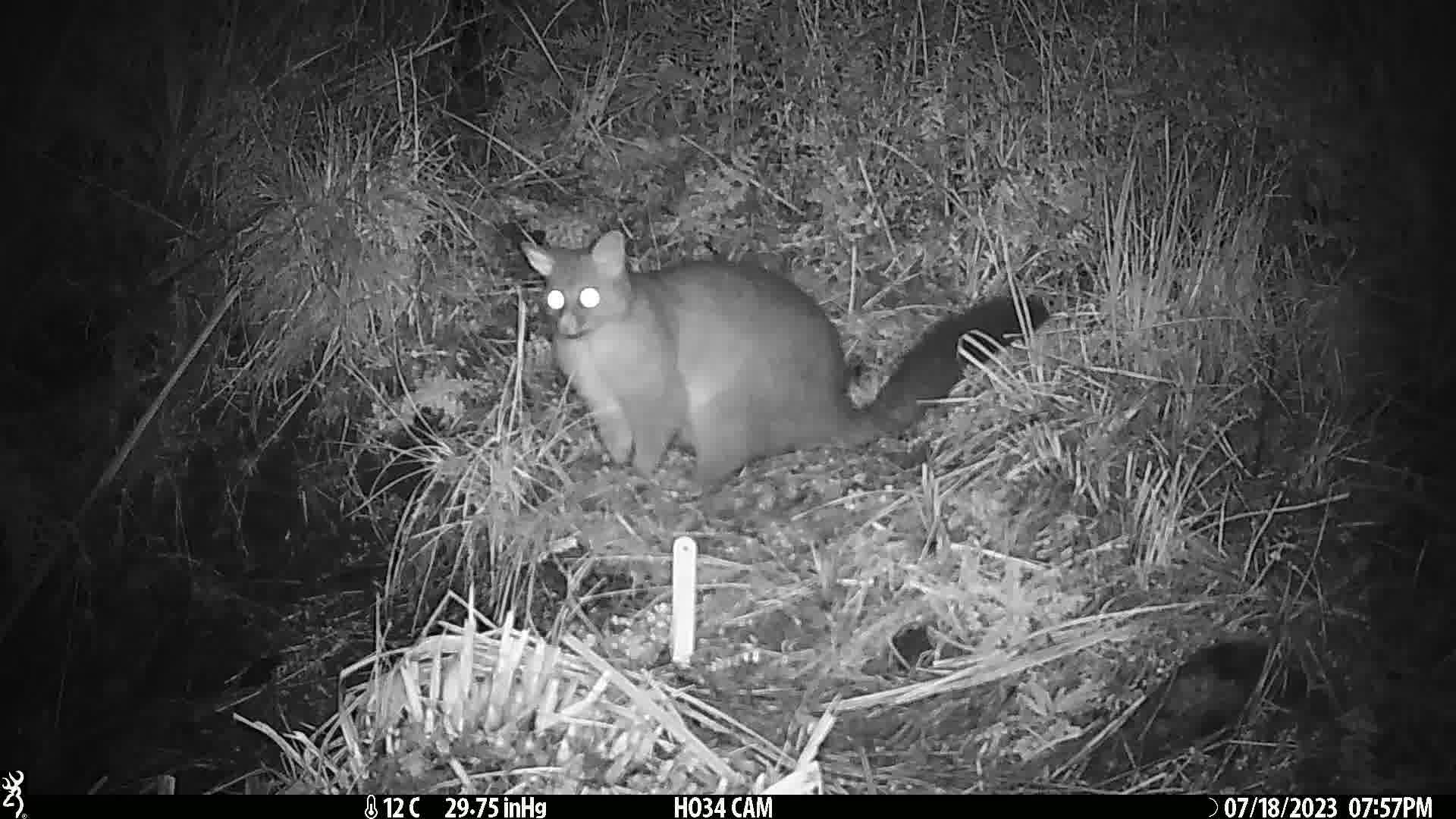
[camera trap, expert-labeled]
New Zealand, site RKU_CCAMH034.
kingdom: Animalia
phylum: Chordata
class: Mammalia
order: Diprotodontia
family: Phalangeridae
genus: Trichosurus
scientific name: Trichosurus vulpecula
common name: common brushtail possum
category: possum